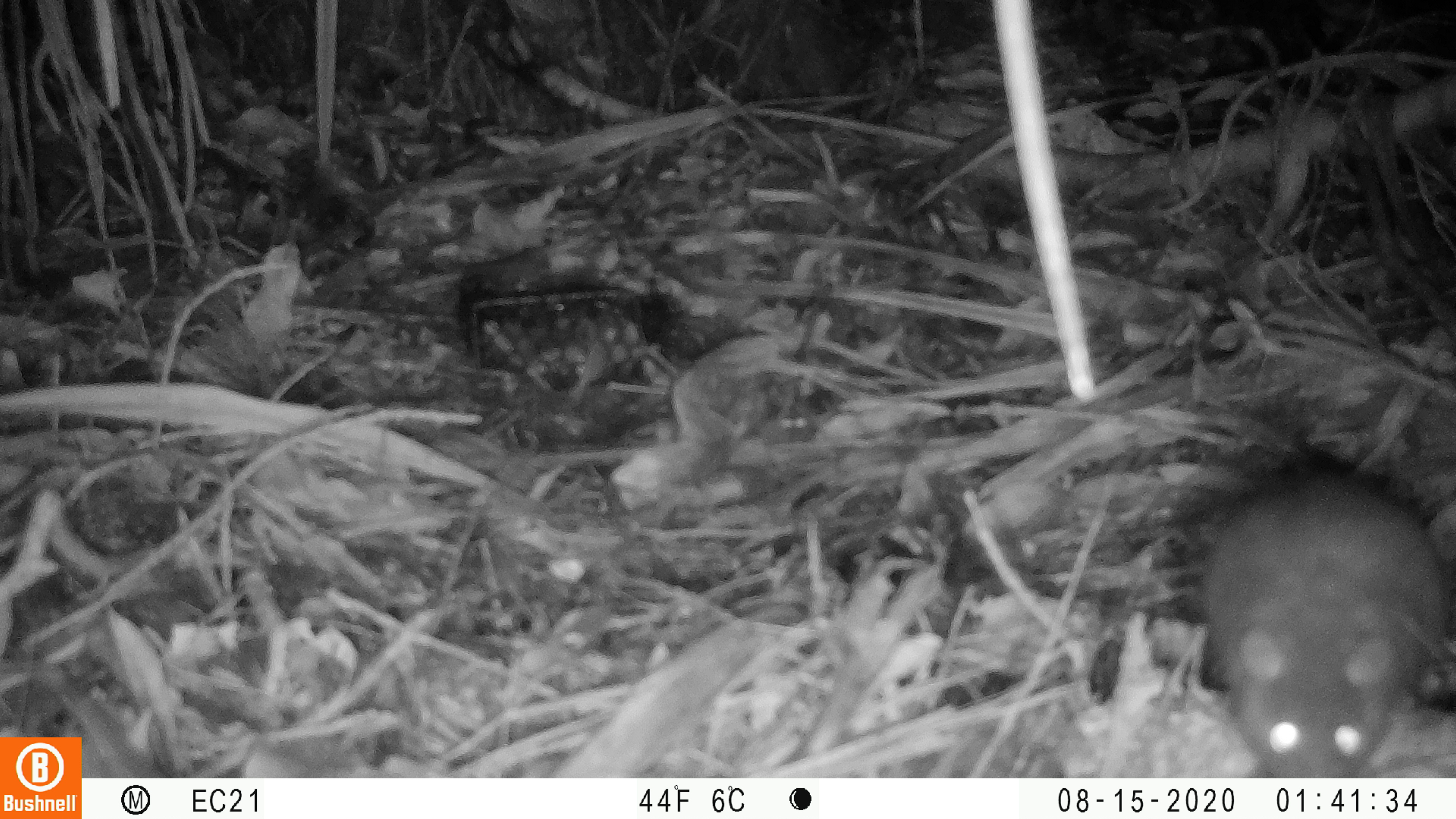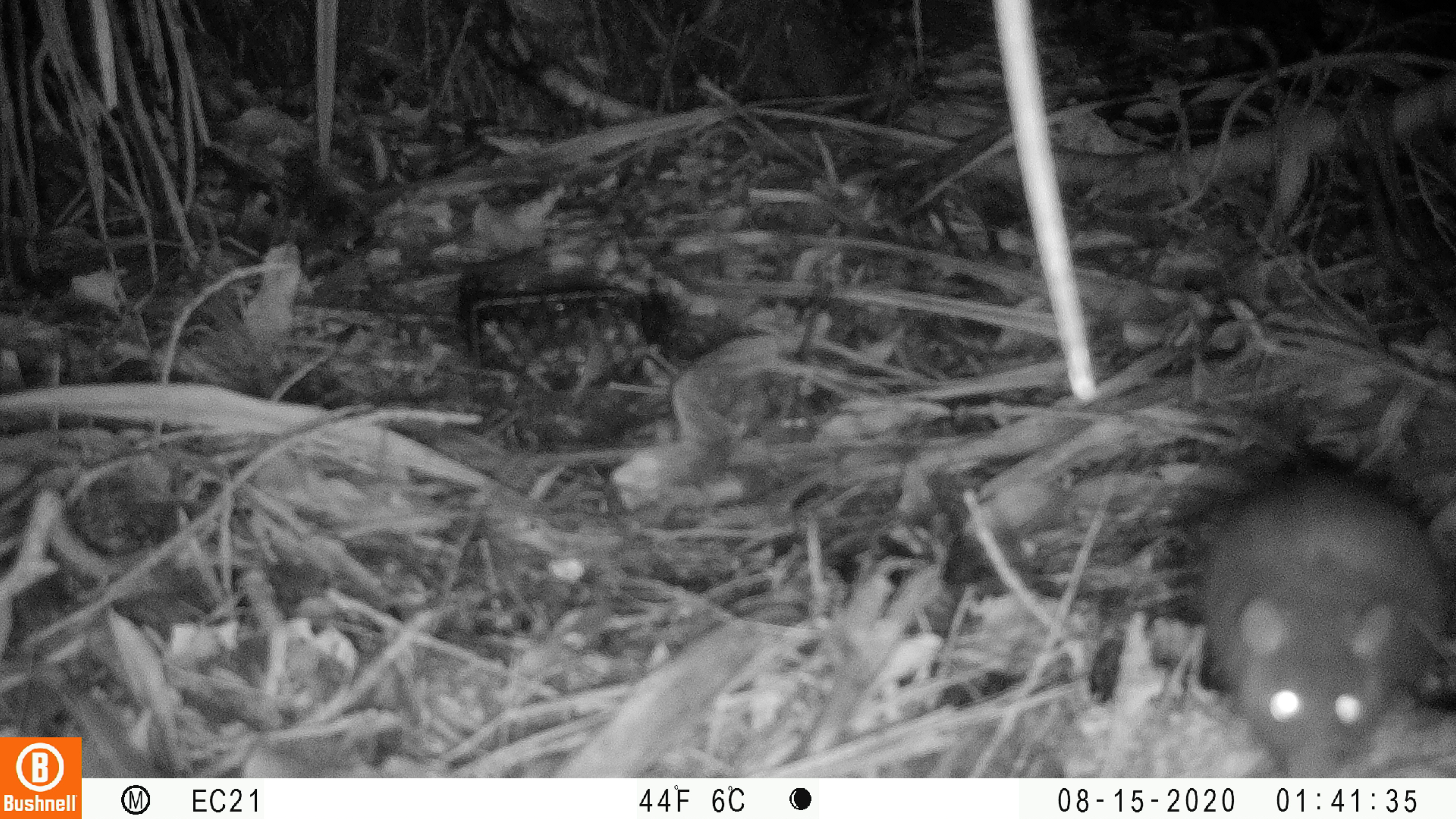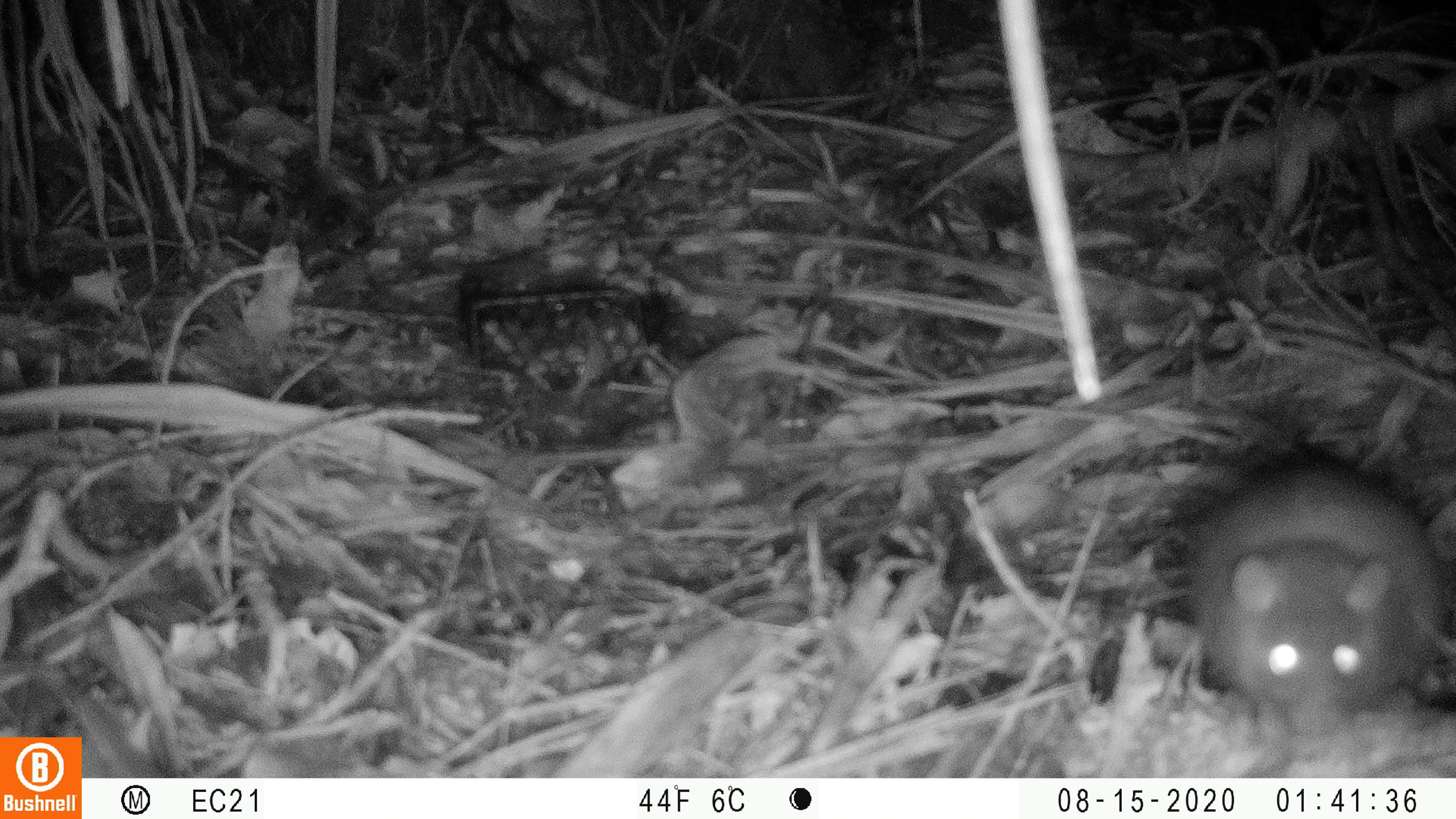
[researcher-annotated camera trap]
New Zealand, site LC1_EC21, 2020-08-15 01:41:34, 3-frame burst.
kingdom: Animalia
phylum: Chordata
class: Mammalia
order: Rodentia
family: Muridae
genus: Rattus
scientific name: Rattus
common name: rat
Rat (Rattus).